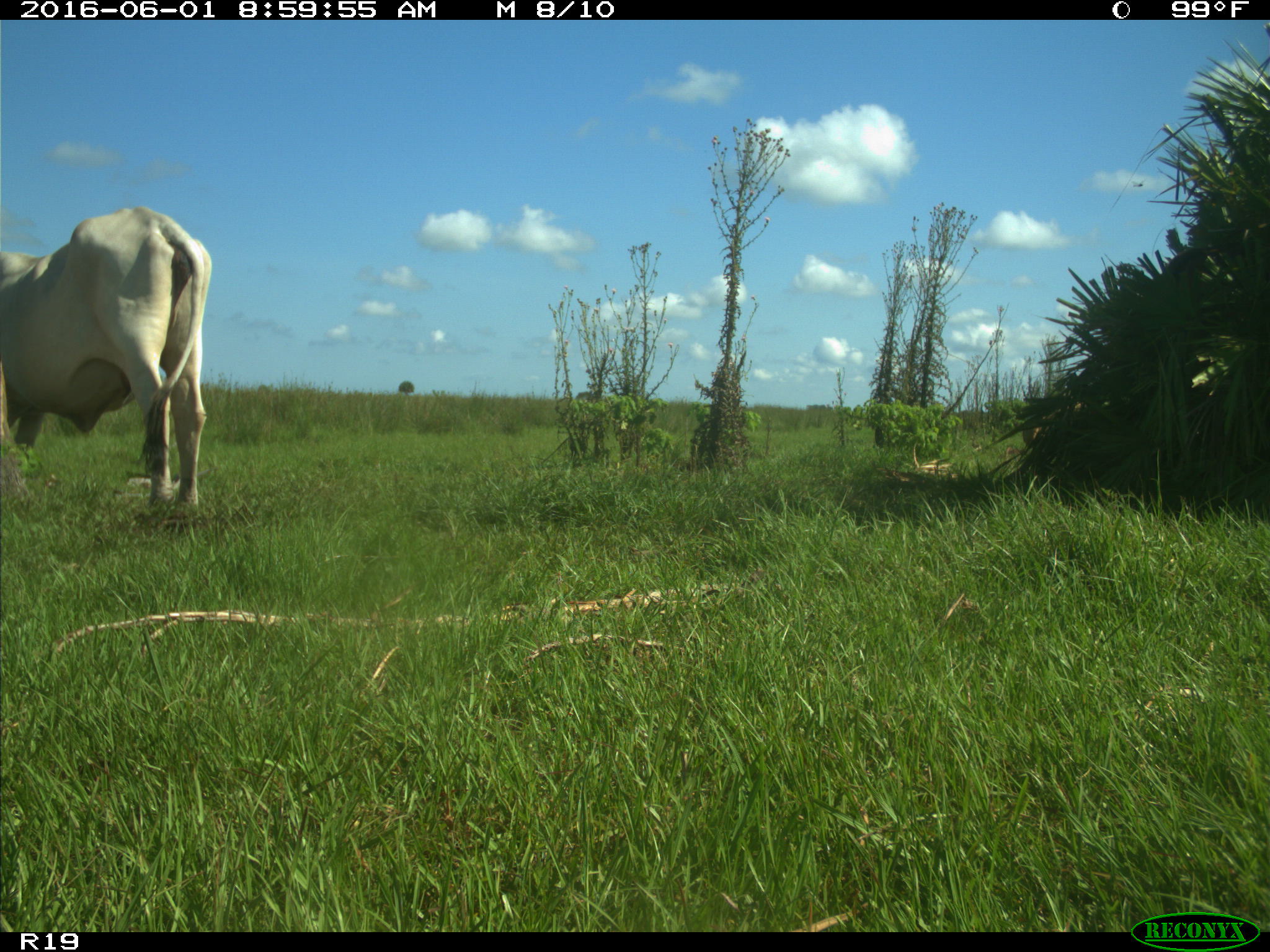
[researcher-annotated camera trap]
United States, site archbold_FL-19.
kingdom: Animalia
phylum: Chordata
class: Mammalia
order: Artiodactyla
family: Bovidae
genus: Bos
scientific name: Bos taurus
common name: domestic cow